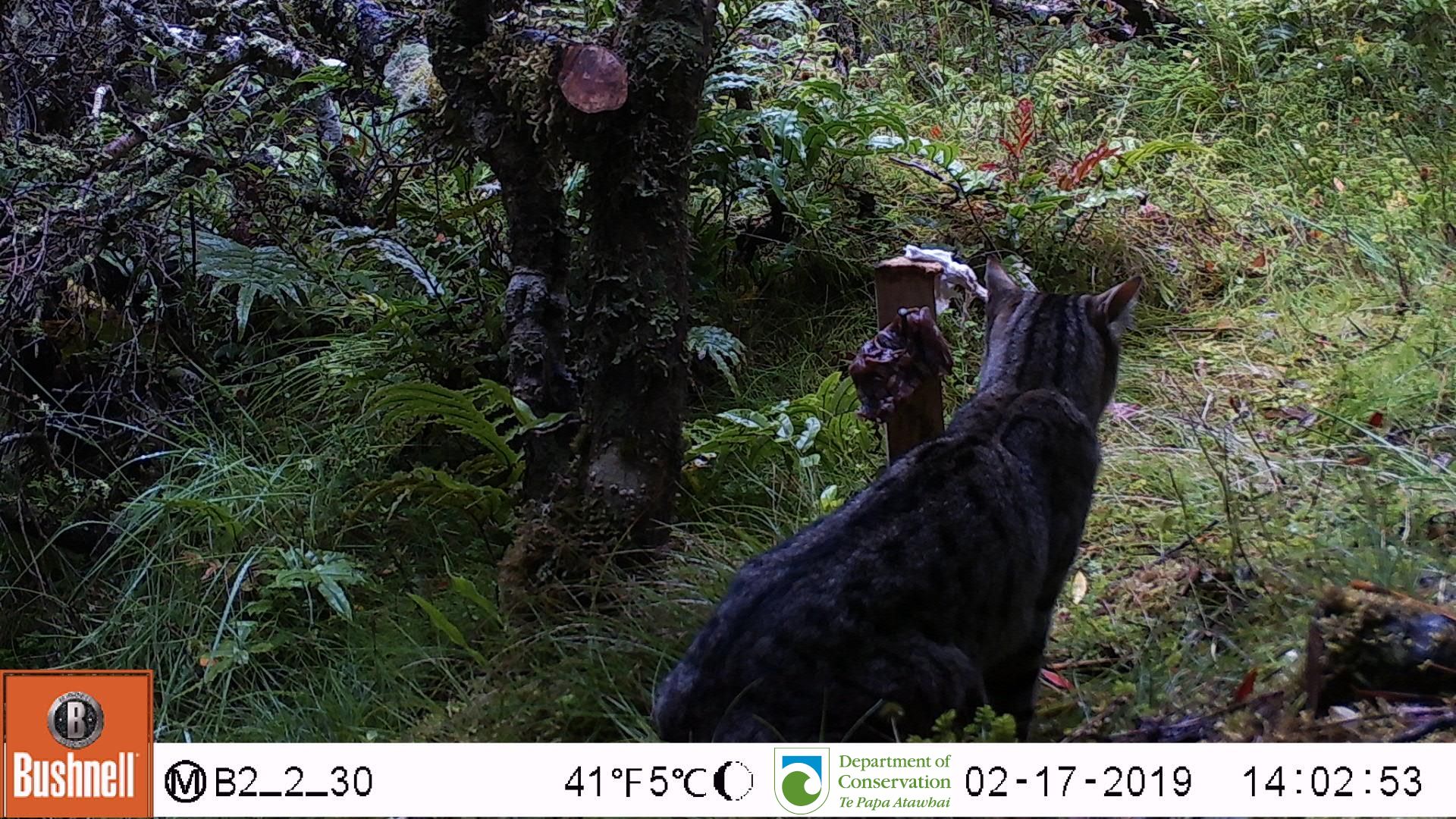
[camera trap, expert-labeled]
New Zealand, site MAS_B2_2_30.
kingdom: Animalia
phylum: Chordata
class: Mammalia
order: Carnivora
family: Felidae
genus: Felis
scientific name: Felis catus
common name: domestic cat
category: cat